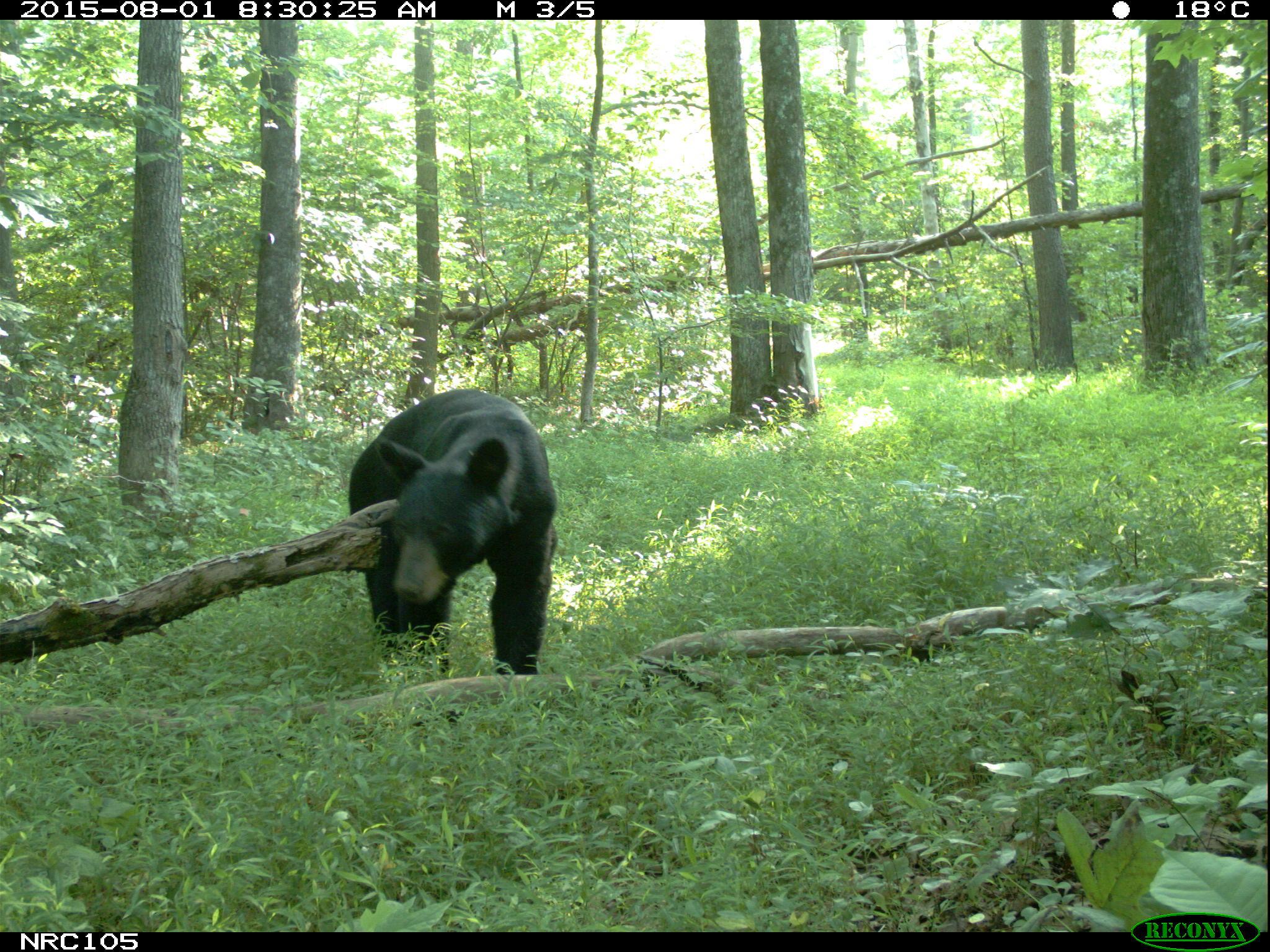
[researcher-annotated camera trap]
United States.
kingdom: Animalia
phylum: Chordata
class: Mammalia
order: Carnivora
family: Ursidae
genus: Ursus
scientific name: Ursus americanus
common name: american black bear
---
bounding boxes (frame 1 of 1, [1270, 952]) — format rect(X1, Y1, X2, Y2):
American Black Bear: rect(334, 383, 562, 681)